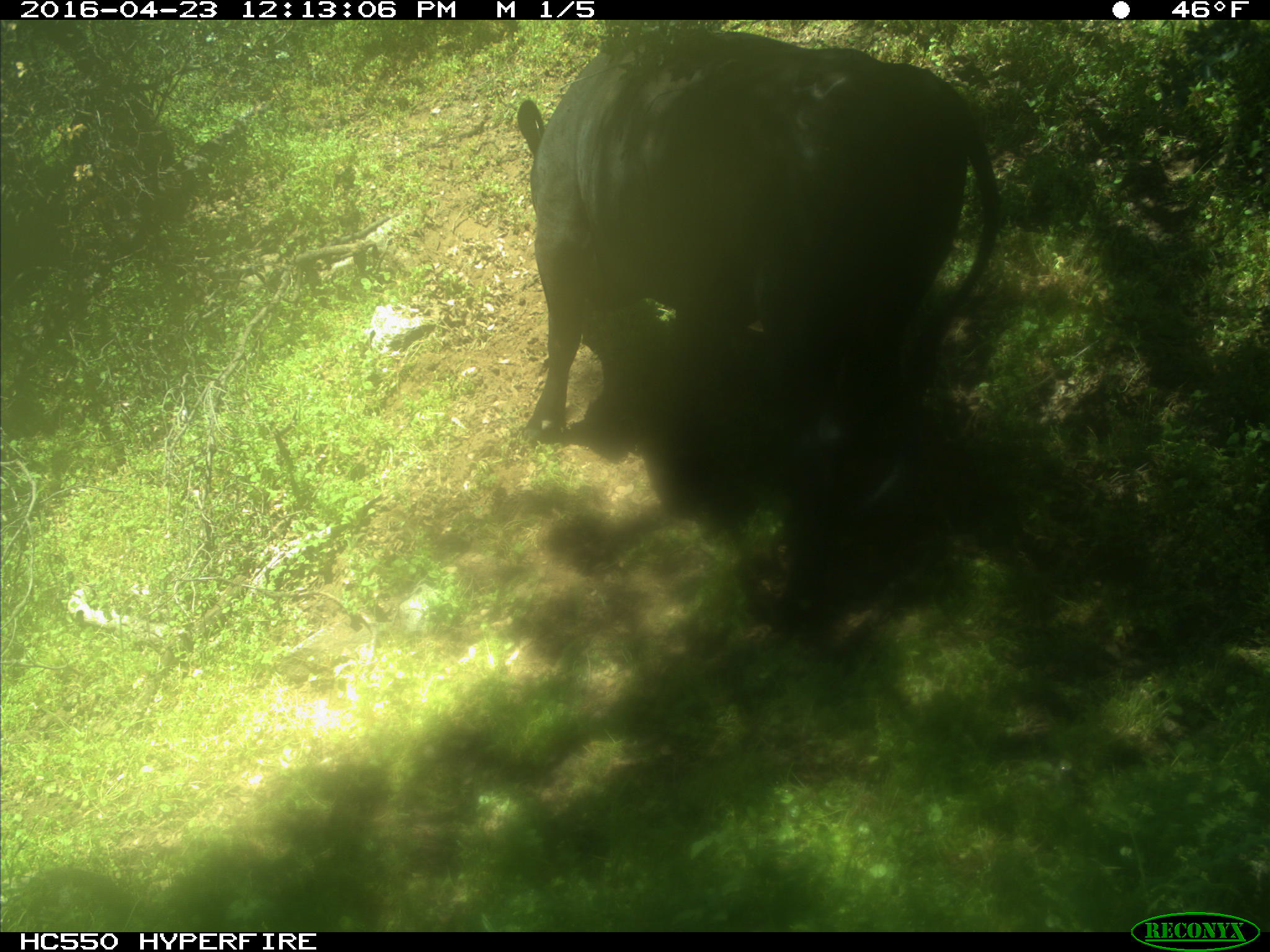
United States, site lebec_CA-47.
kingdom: Animalia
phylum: Chordata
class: Mammalia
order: Artiodactyla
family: Bovidae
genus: Bos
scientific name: Bos taurus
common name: domestic cow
Bos taurus (domestic cow).